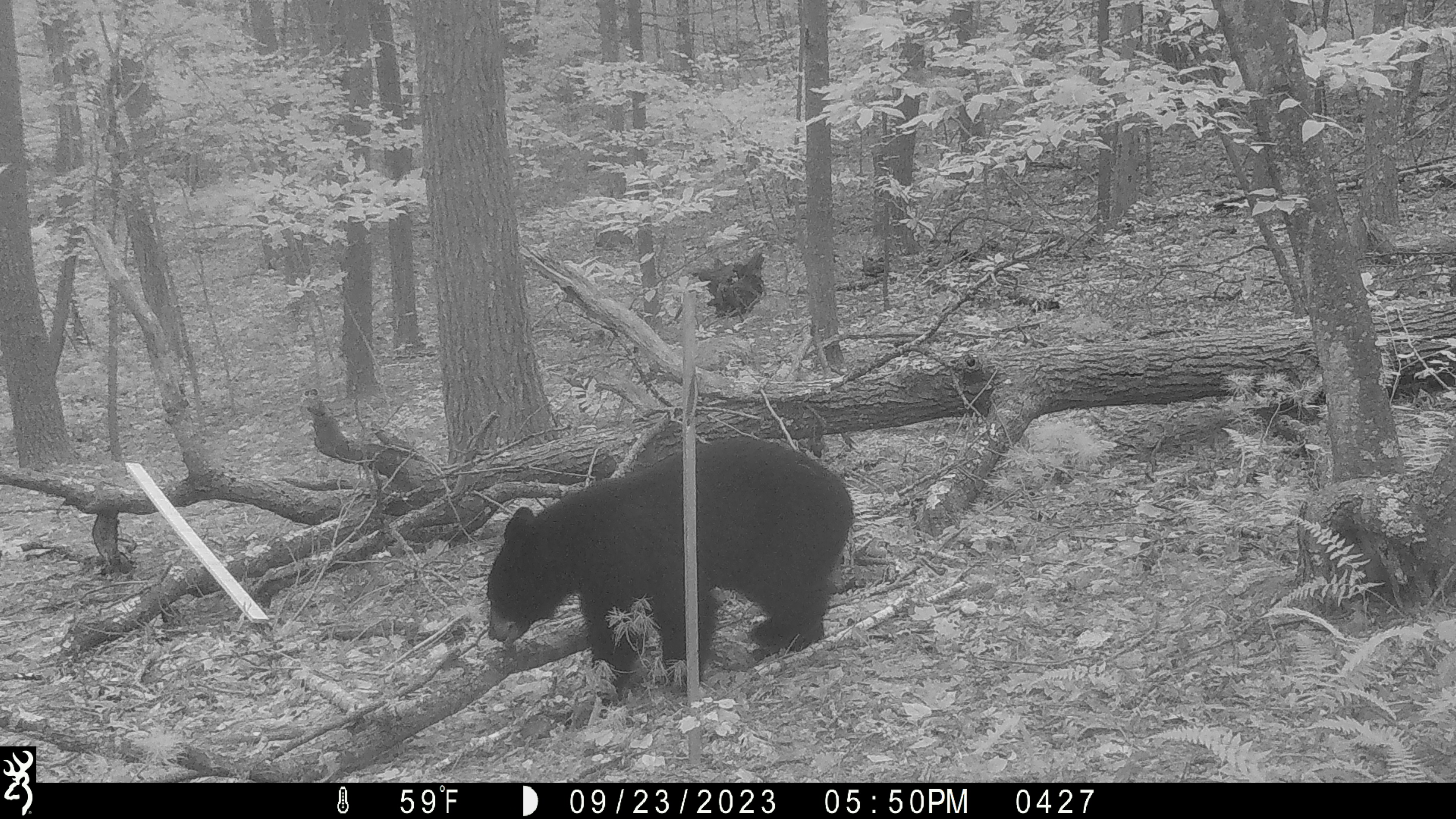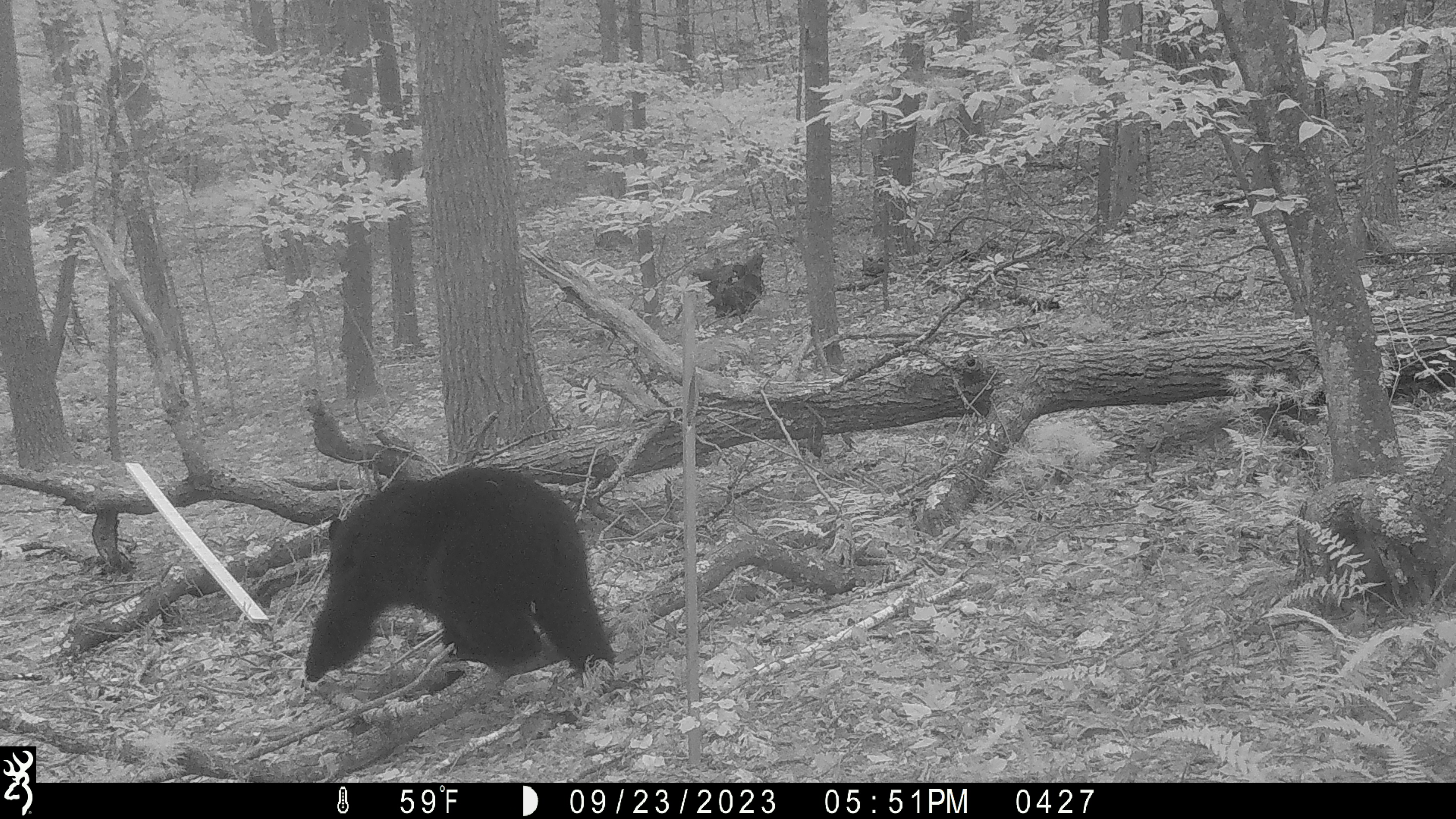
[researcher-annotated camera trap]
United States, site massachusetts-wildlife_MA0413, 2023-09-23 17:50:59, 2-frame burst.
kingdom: Animalia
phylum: Chordata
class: Mammalia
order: Carnivora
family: Ursidae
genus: Ursus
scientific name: Ursus americanus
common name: black bear